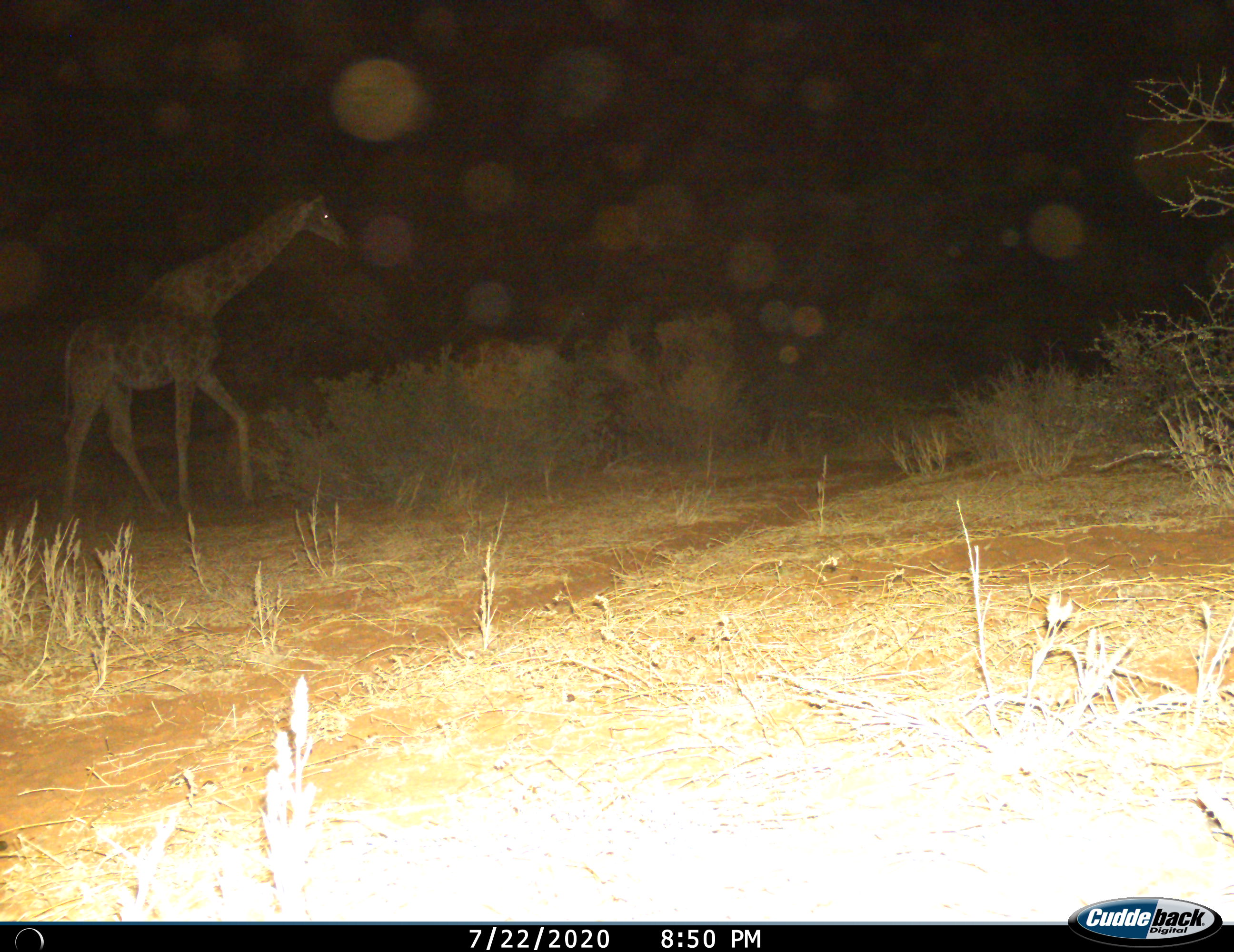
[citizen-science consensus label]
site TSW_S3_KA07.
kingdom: Animalia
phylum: Chordata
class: Mammalia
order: Artiodactyla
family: Giraffidae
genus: Giraffa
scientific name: Giraffa camelopardalis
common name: giraffe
Giraffe (Giraffa camelopardalis), count 1. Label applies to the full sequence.